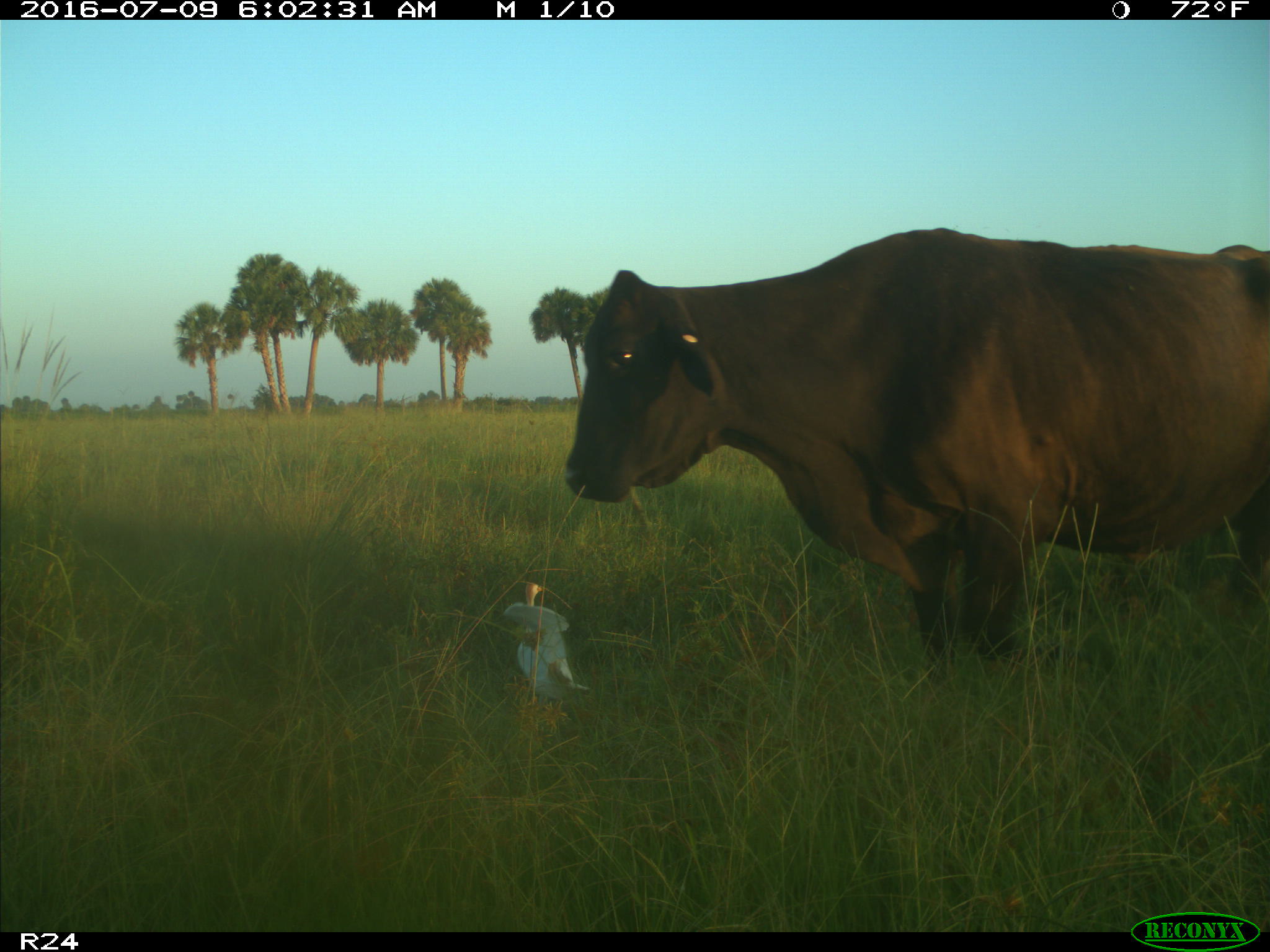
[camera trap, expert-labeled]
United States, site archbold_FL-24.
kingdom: Animalia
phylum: Chordata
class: Mammalia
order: Artiodactyla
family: Bovidae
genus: Bos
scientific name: Bos taurus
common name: domestic cow